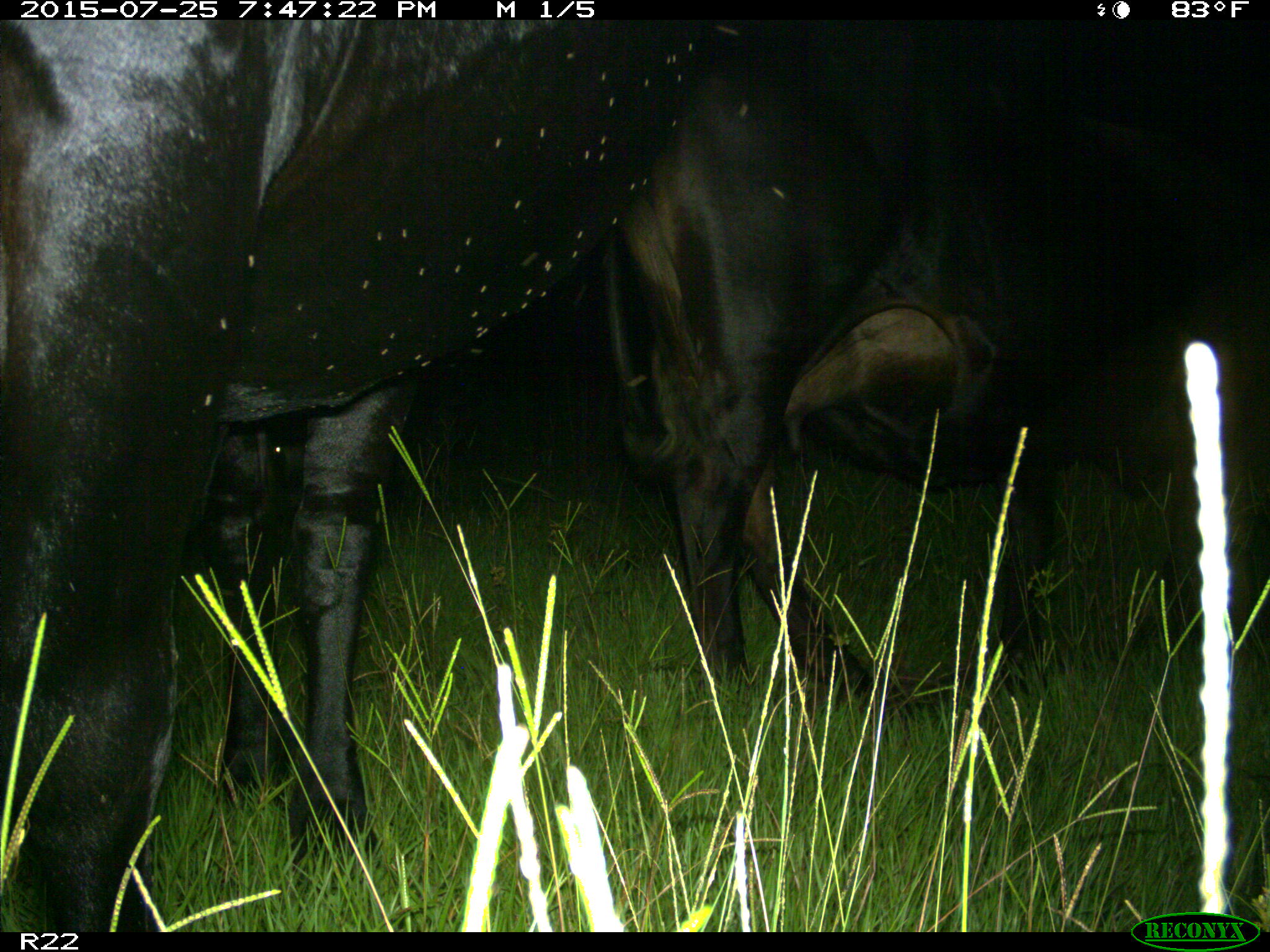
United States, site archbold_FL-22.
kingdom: Animalia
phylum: Chordata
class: Mammalia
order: Artiodactyla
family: Bovidae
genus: Bos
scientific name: Bos taurus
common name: domestic cow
Bos taurus (domestic cow).